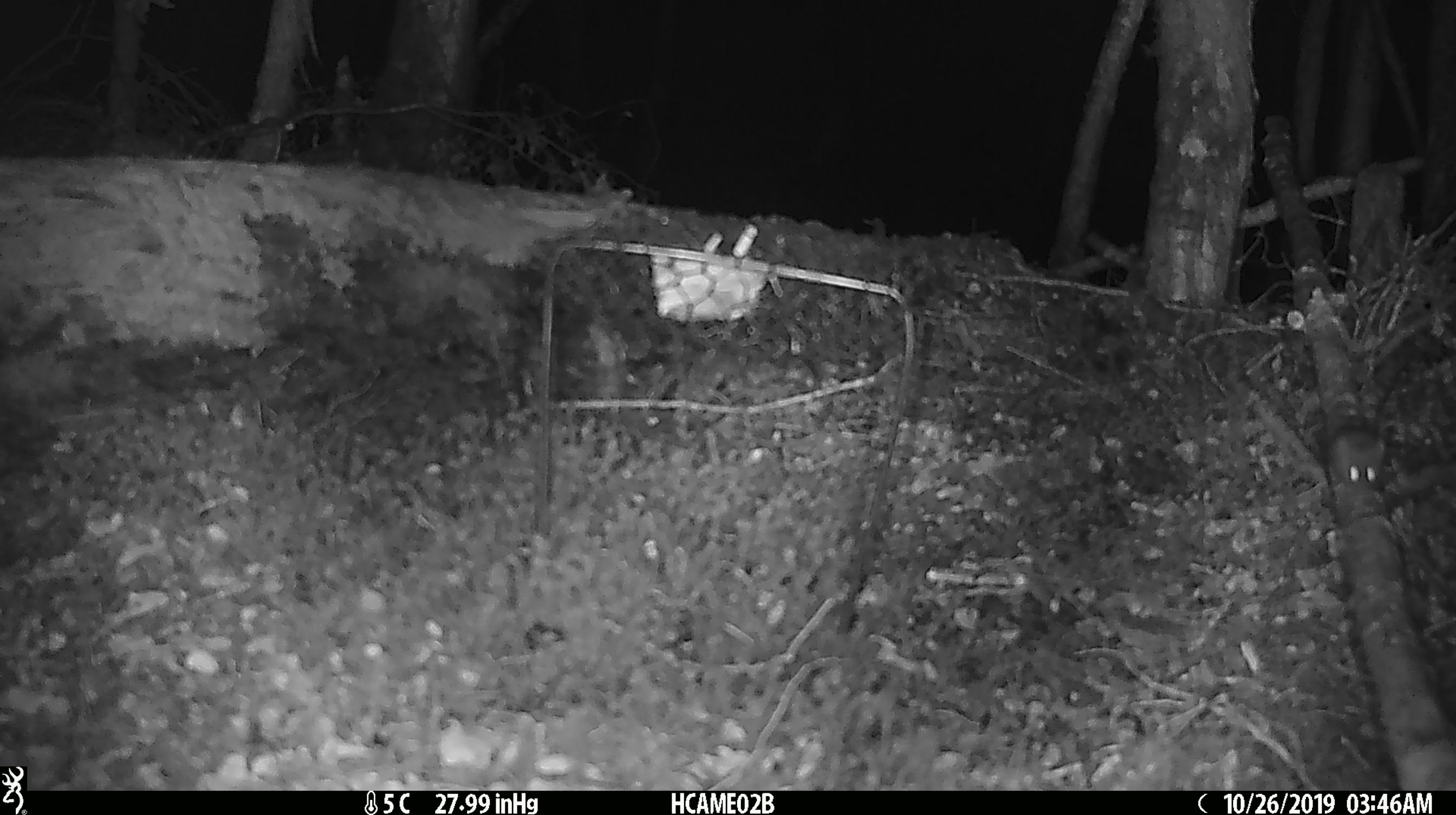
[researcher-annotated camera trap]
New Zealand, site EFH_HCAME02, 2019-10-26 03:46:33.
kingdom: Animalia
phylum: Chordata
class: Mammalia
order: Rodentia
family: Muridae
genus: Mus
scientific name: Mus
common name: mouse